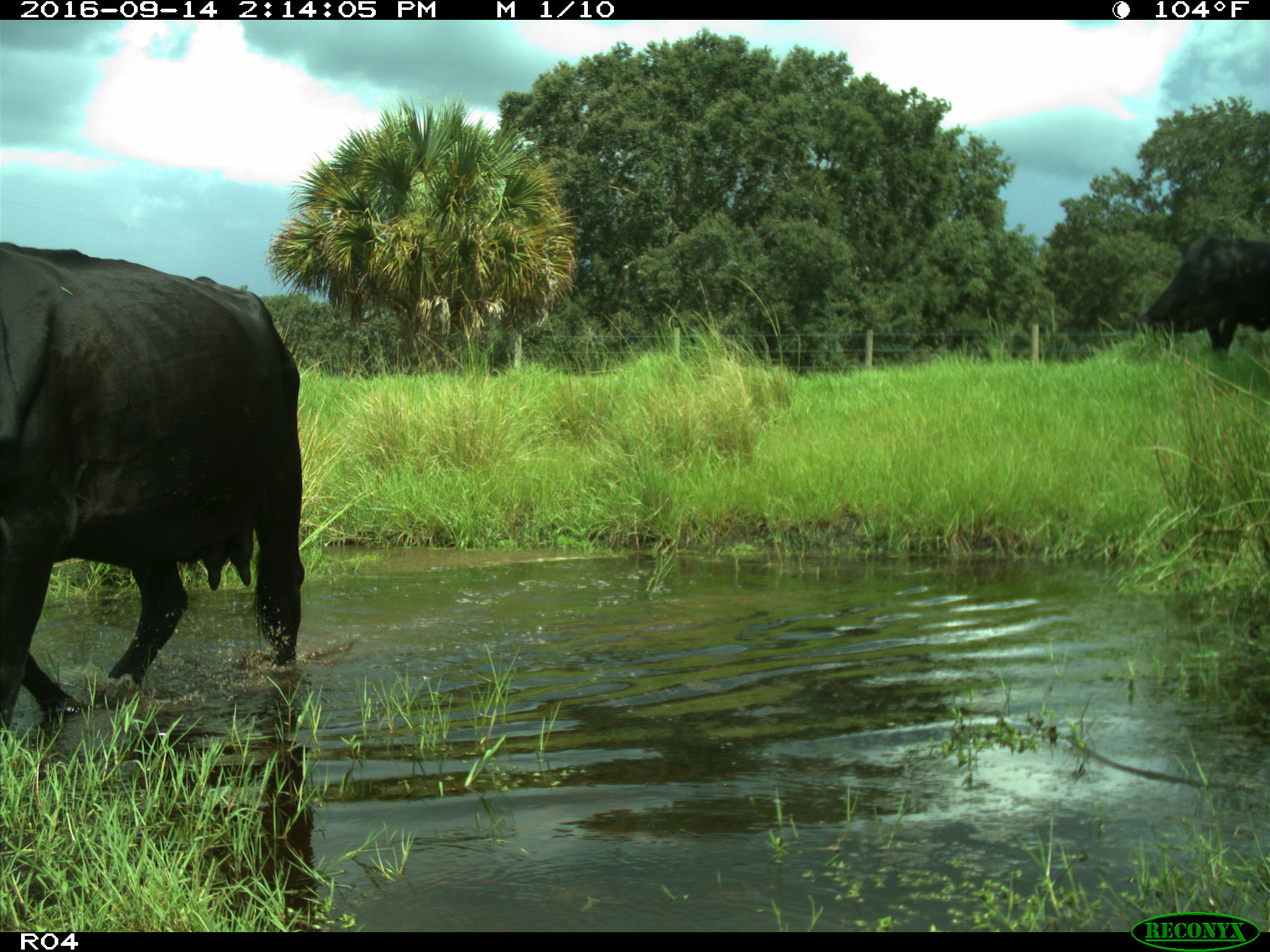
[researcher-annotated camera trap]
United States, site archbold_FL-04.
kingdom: Animalia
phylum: Chordata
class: Mammalia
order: Artiodactyla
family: Bovidae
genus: Bos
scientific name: Bos taurus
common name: domestic cow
Bos taurus (domestic cow).